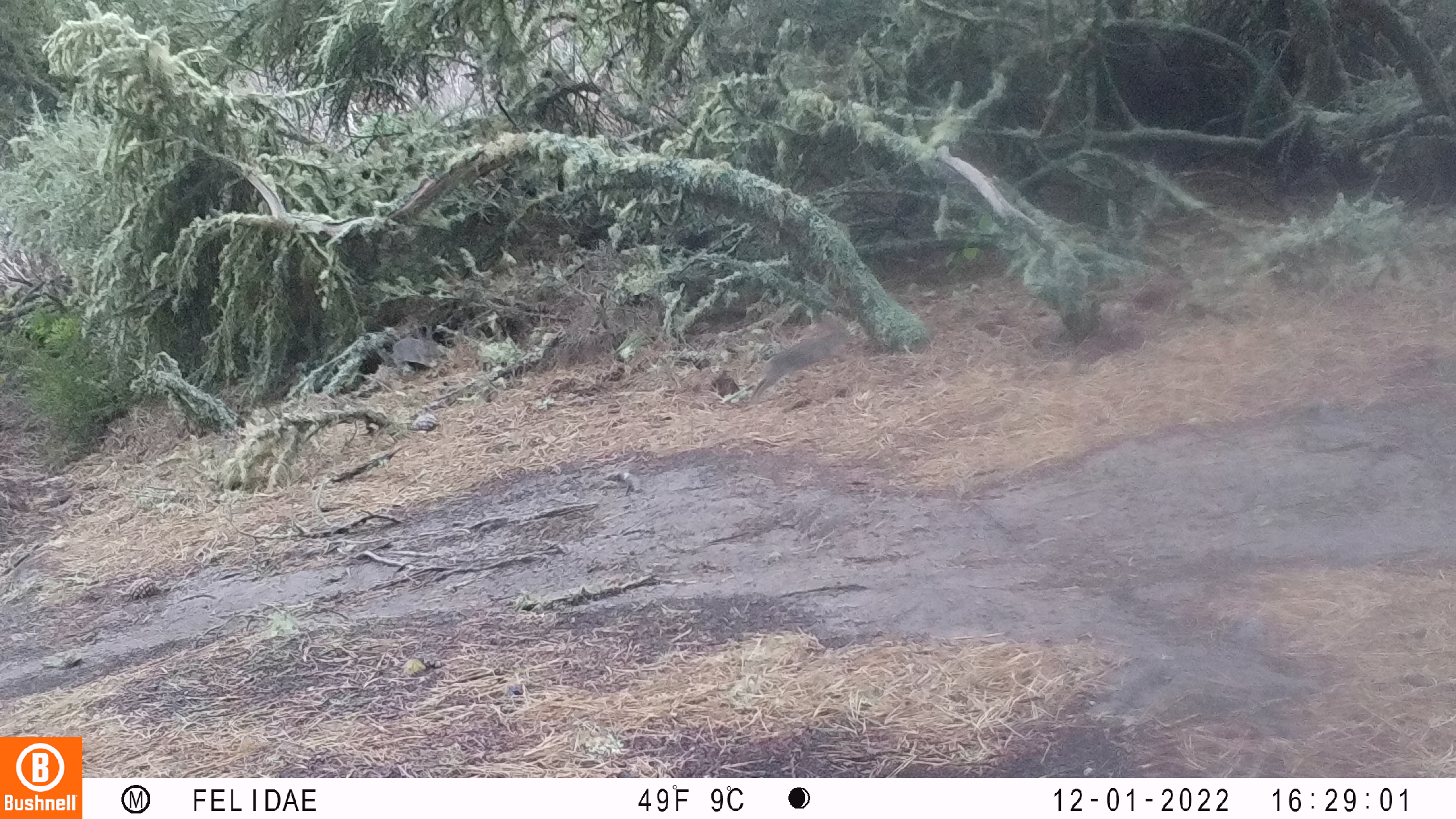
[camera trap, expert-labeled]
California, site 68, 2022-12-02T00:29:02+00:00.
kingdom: Animalia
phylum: Chordata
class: Mammalia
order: Lagomorpha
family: Leporidae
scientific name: Leporidae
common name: rabbit